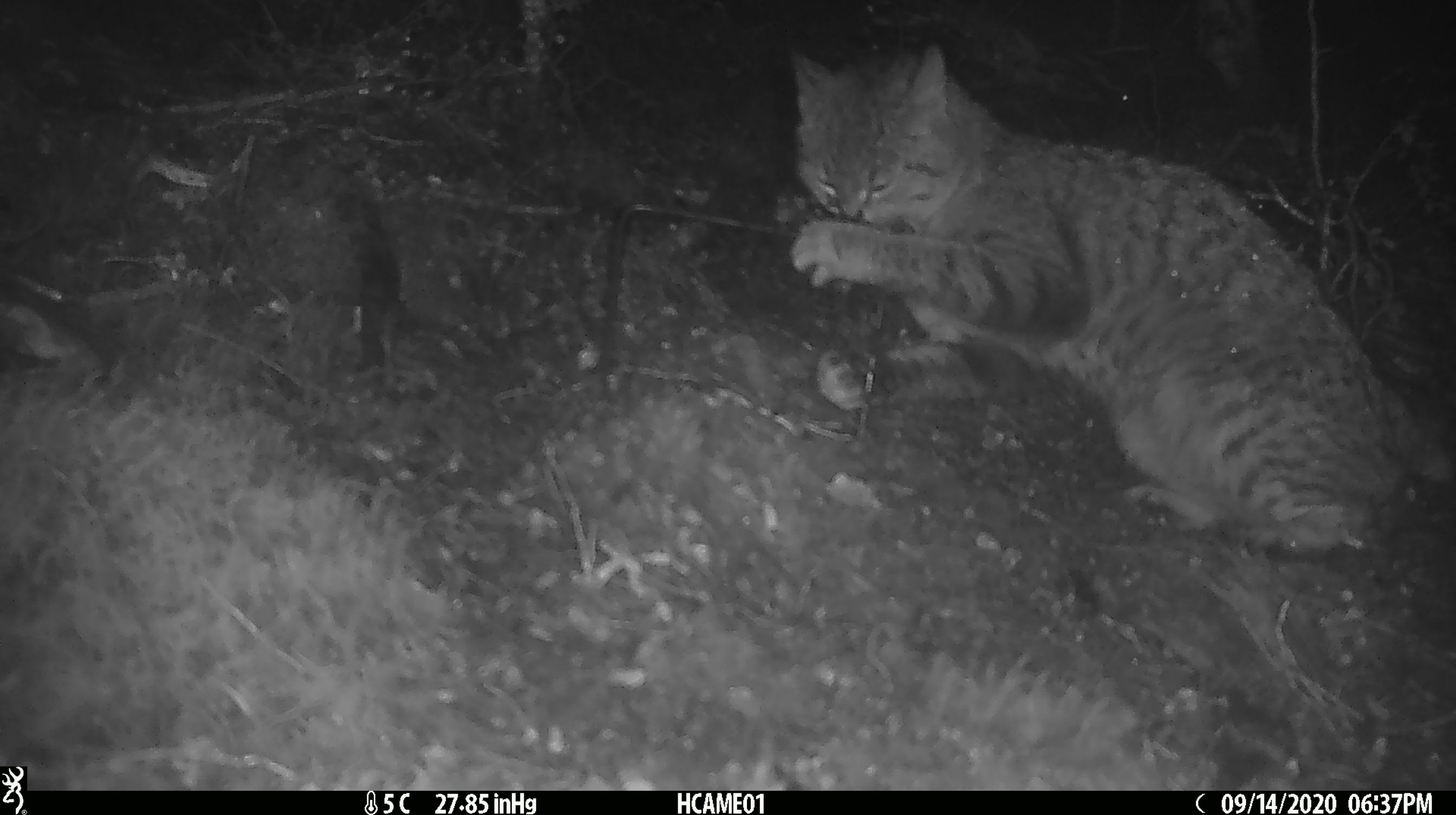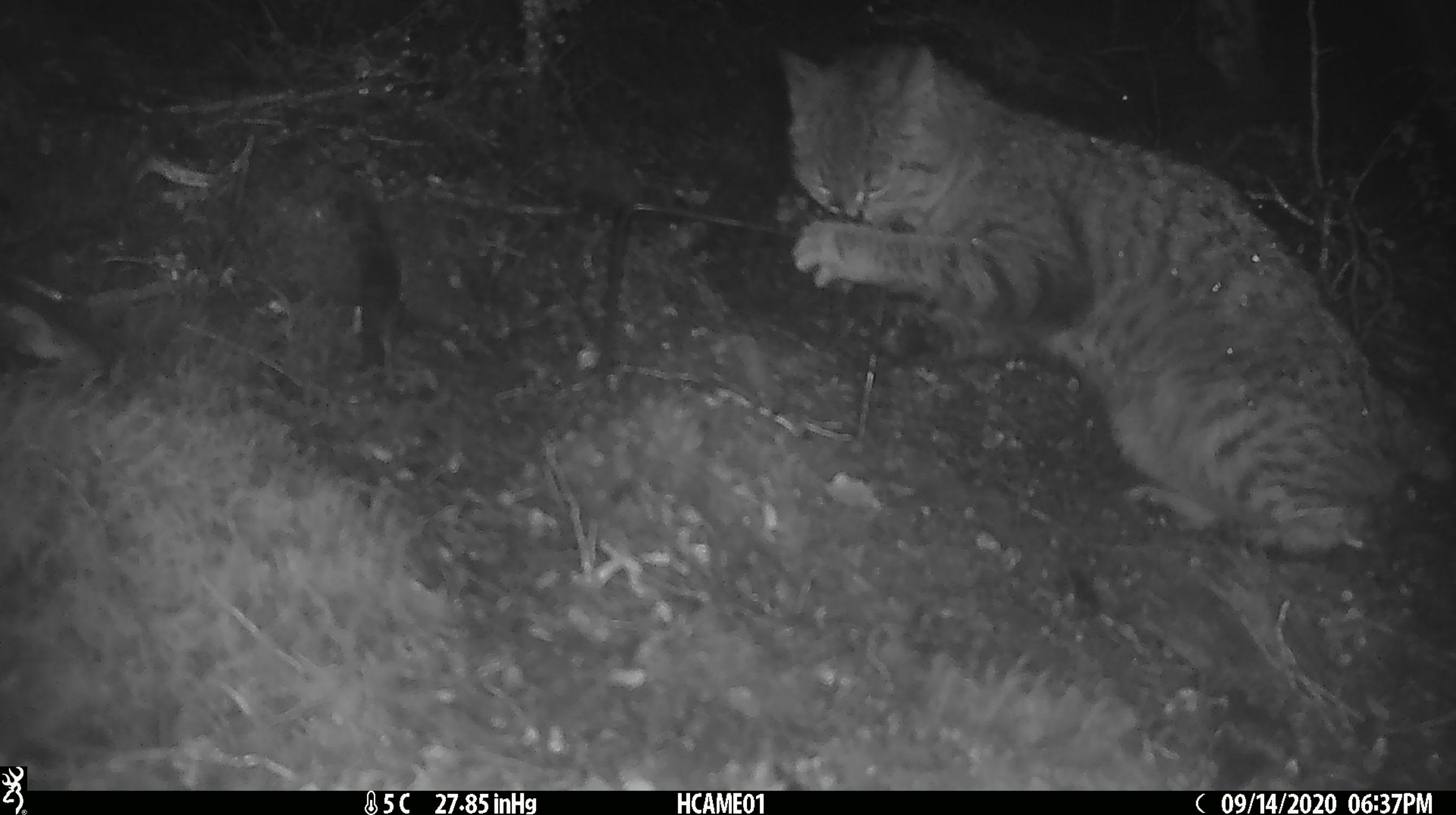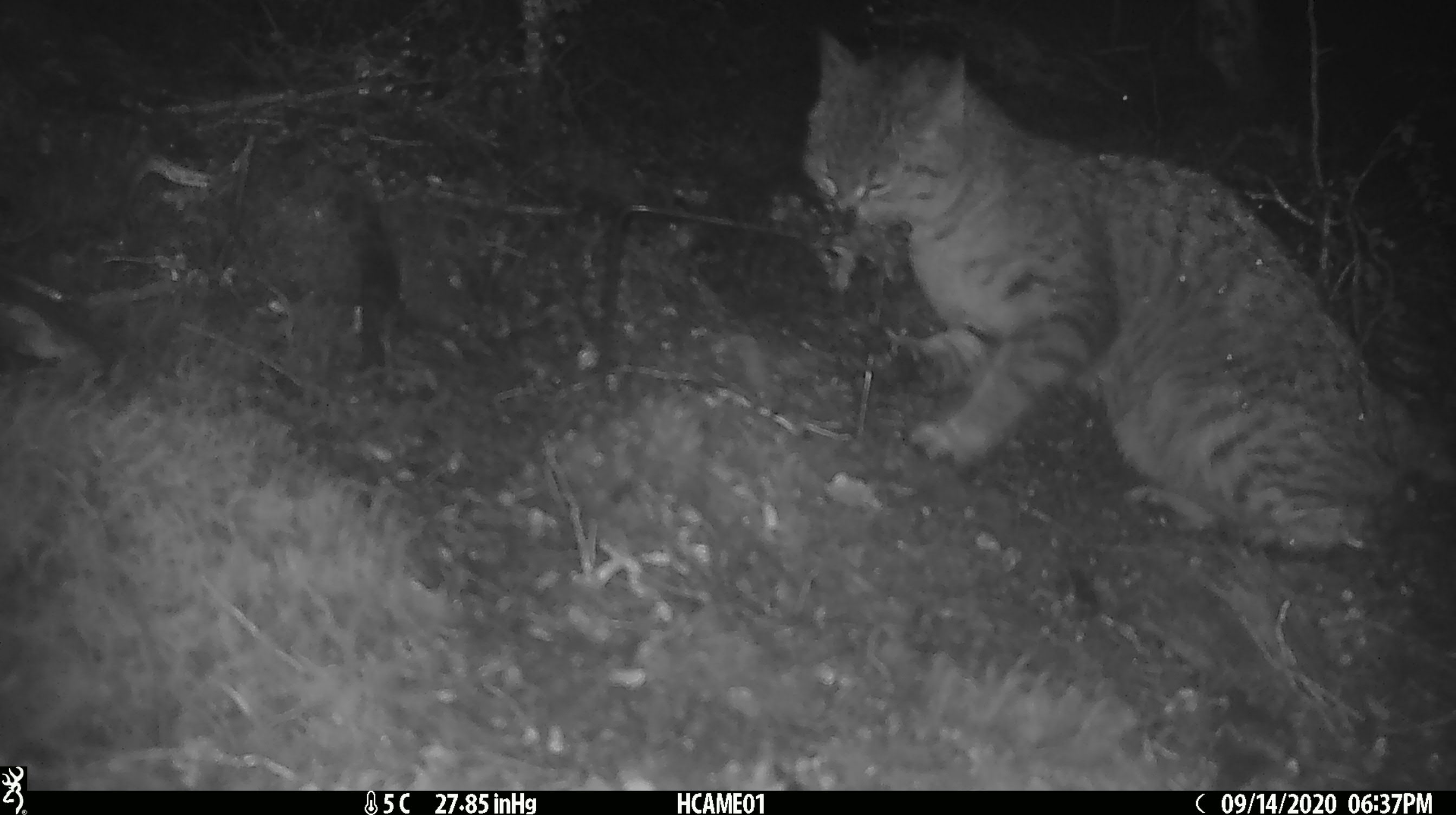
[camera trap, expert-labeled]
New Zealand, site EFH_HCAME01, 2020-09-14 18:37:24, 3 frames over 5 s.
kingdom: Animalia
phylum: Chordata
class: Mammalia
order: Carnivora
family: Felidae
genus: Felis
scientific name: Felis catus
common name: domestic cat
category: cat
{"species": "cat (domestic cat) (Felis catus)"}